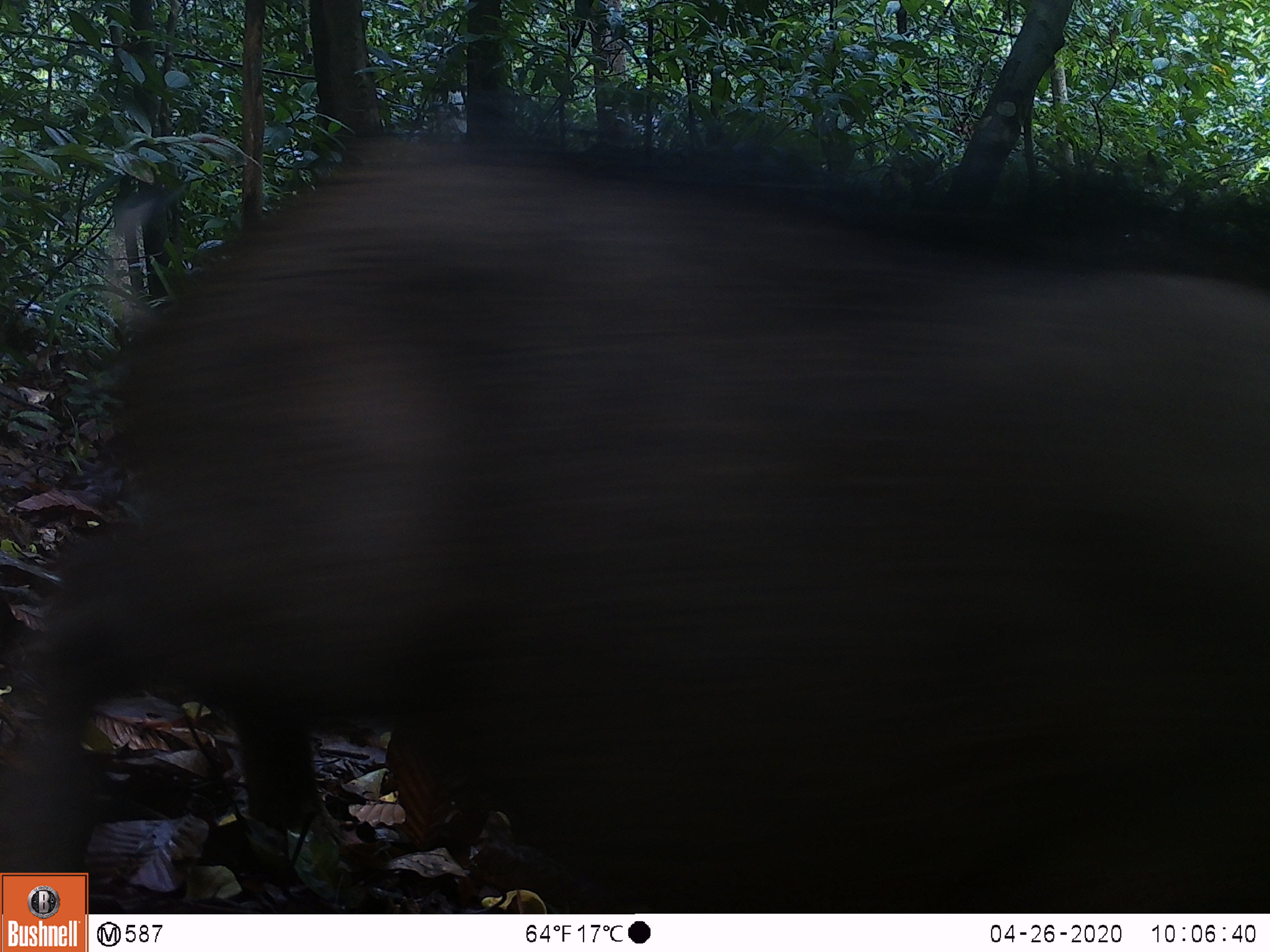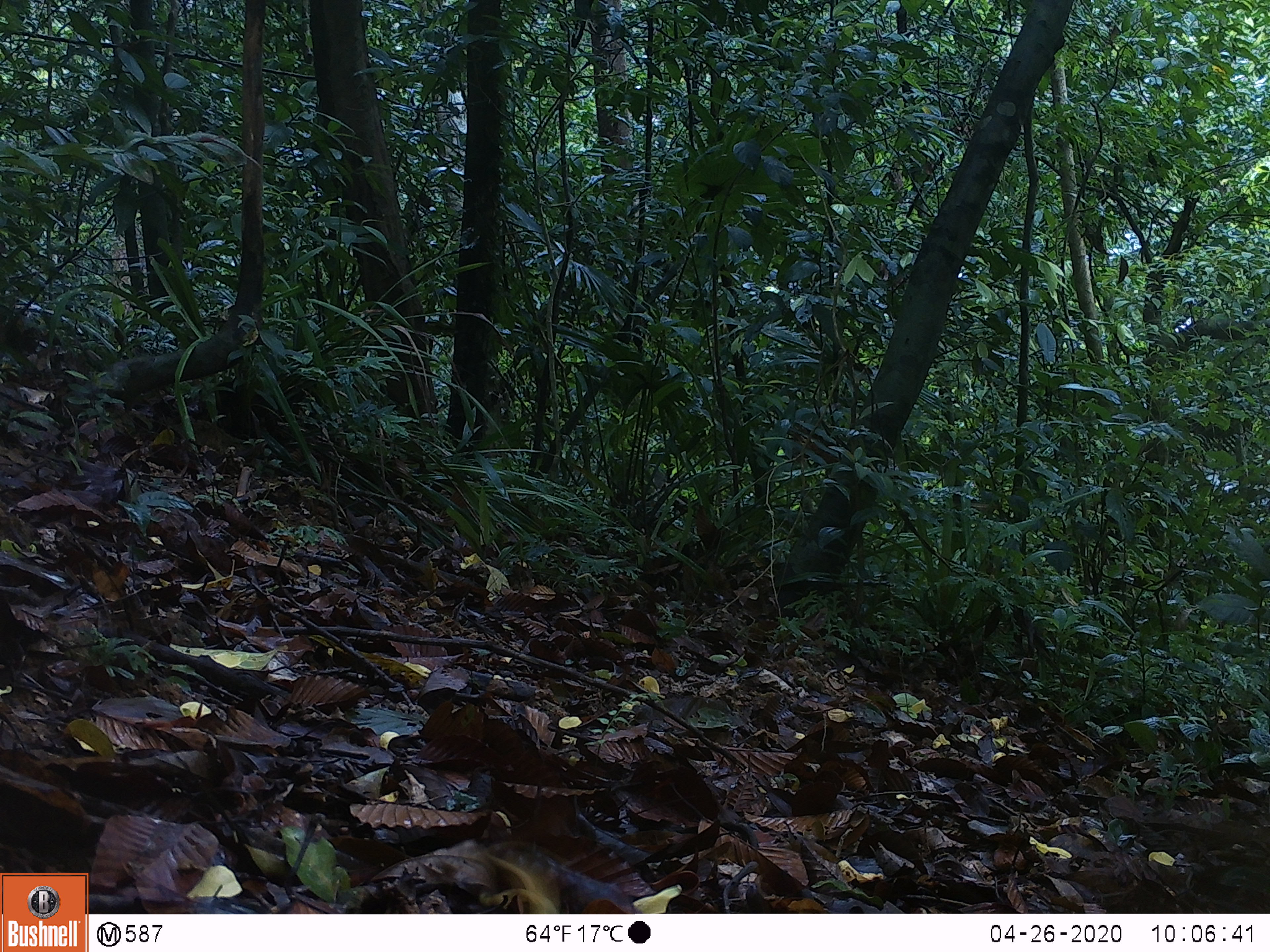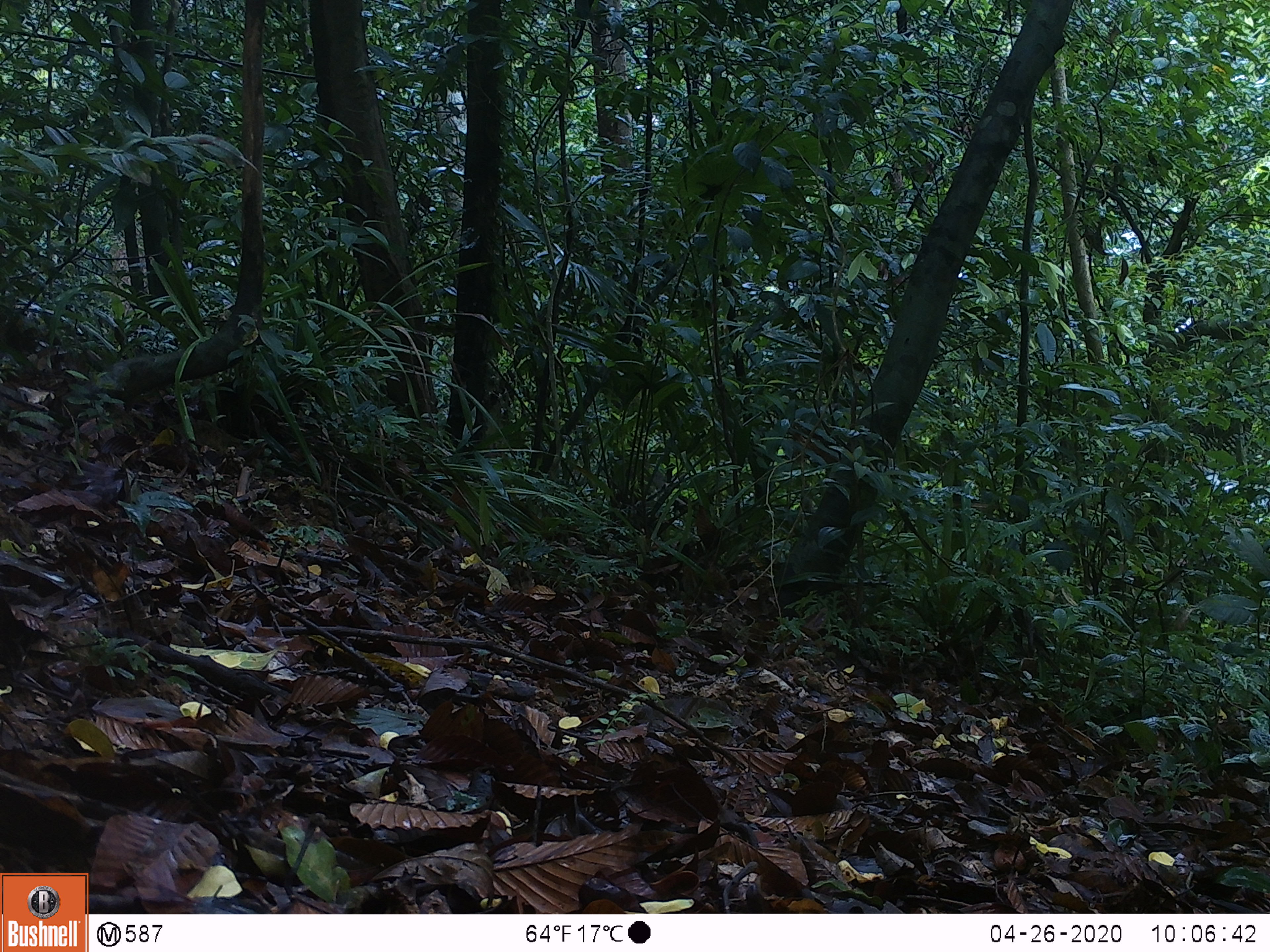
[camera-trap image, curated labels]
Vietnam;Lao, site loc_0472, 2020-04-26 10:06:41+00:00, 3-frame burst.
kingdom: Animalia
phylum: Chordata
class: Mammalia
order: Artiodactyla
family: Suidae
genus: Sus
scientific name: Sus scrofa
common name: eurasian wild pig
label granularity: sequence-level